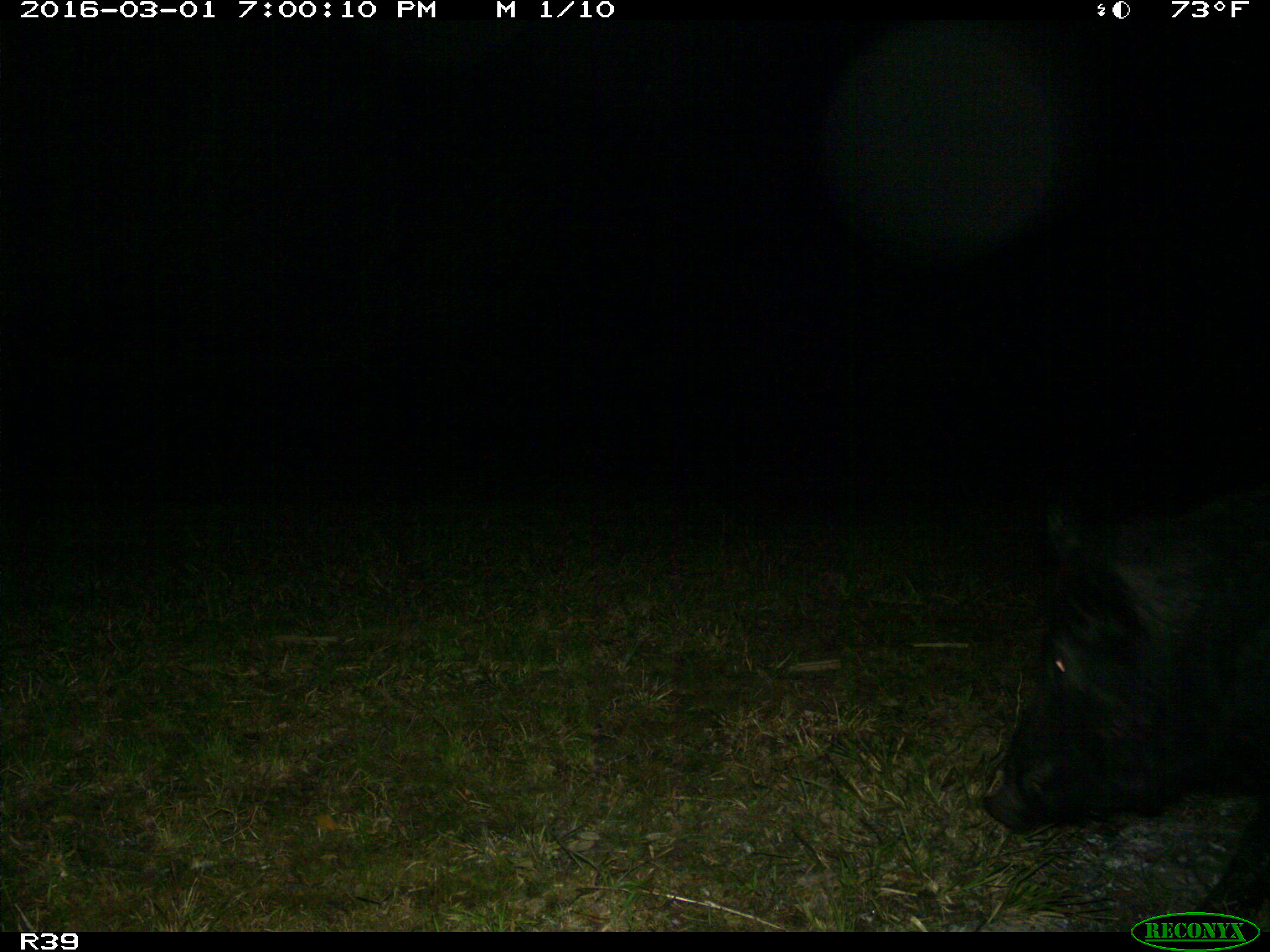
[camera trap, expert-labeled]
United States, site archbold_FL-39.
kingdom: Animalia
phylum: Chordata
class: Mammalia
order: Artiodactyla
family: Suidae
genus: Sus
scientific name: Sus scrofa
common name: wild boar